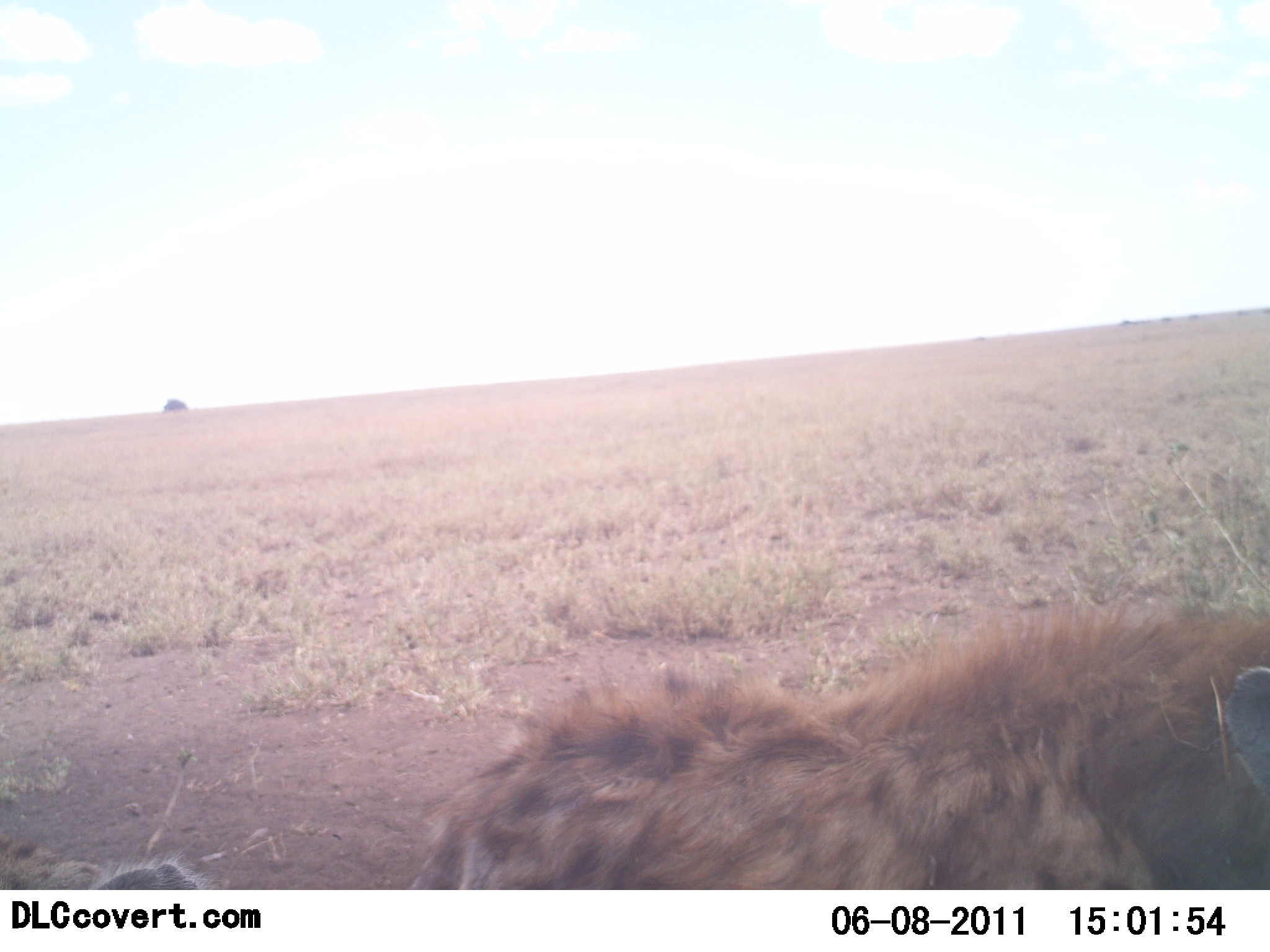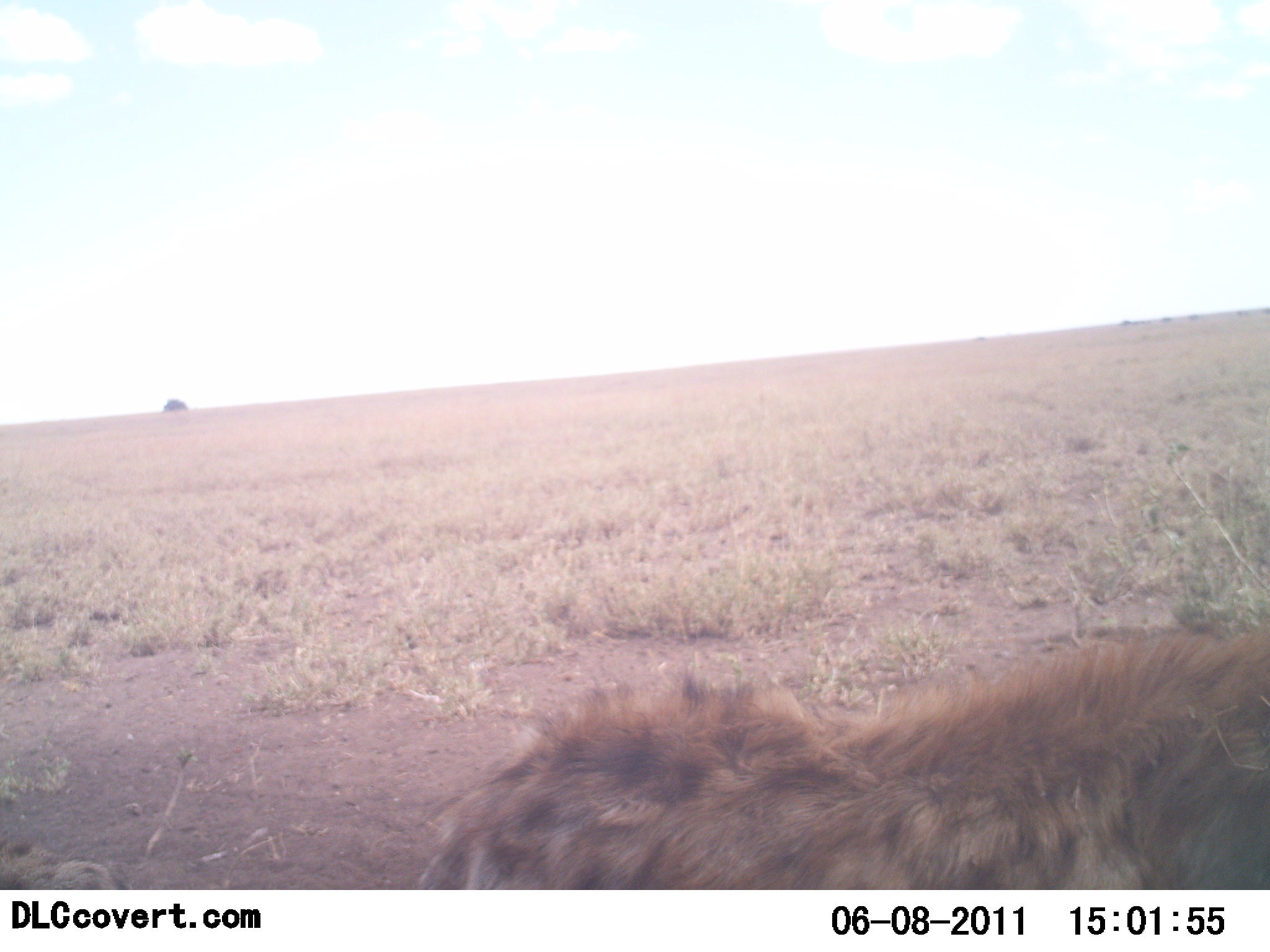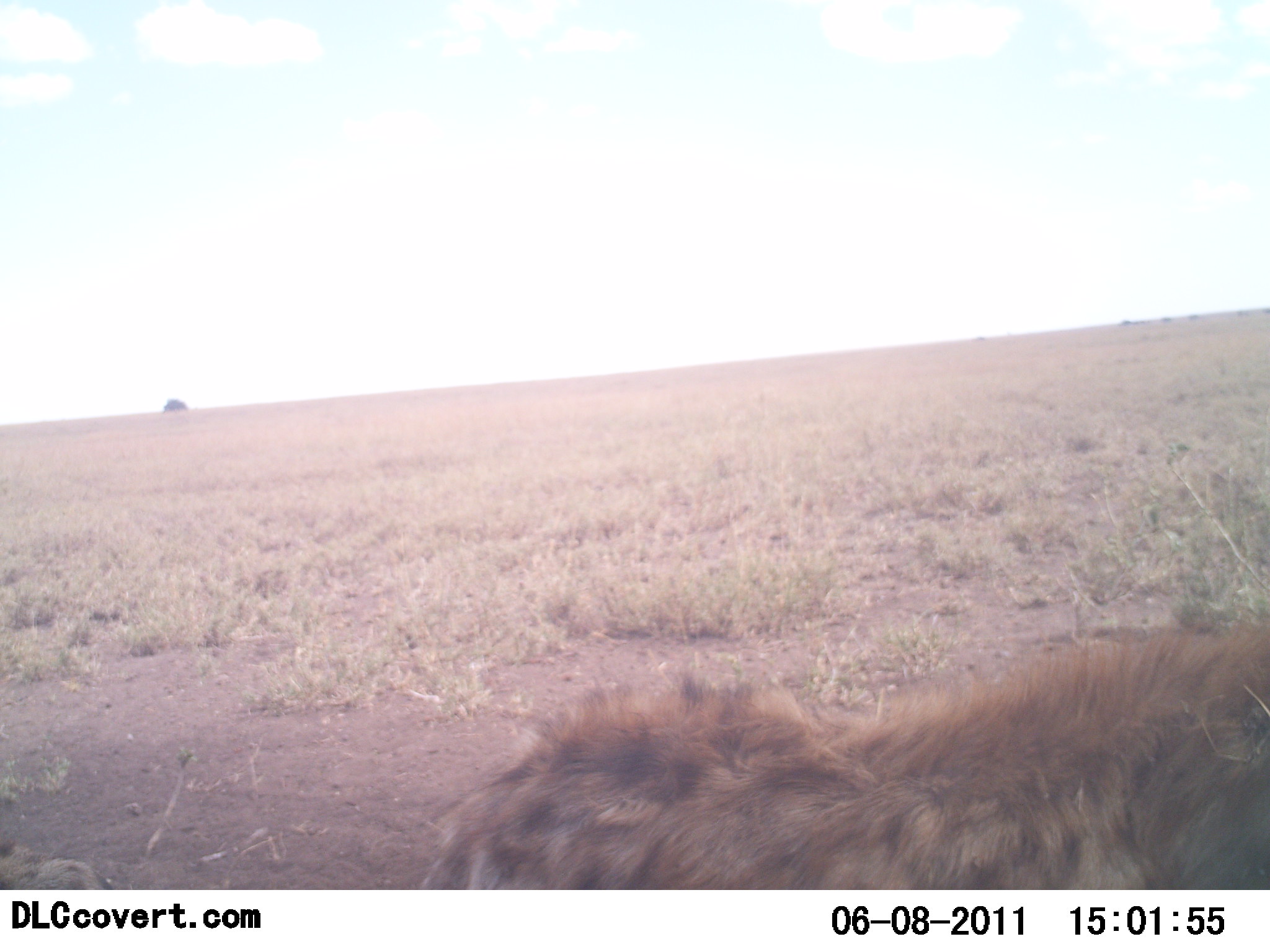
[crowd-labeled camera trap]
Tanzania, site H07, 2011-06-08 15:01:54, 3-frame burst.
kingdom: Animalia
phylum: Chordata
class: Mammalia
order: Carnivora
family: Hyaenidae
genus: Crocuta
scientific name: Crocuta crocuta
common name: spotted hyena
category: hyenaspotted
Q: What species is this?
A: Hyenaspotted (spotted hyena) (Crocuta crocuta).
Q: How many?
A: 2.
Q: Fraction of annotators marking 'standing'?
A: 27%.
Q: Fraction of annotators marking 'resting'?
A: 64%.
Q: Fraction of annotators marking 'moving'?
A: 27%.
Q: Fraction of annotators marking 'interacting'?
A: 0%.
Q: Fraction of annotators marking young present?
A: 9%.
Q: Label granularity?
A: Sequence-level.